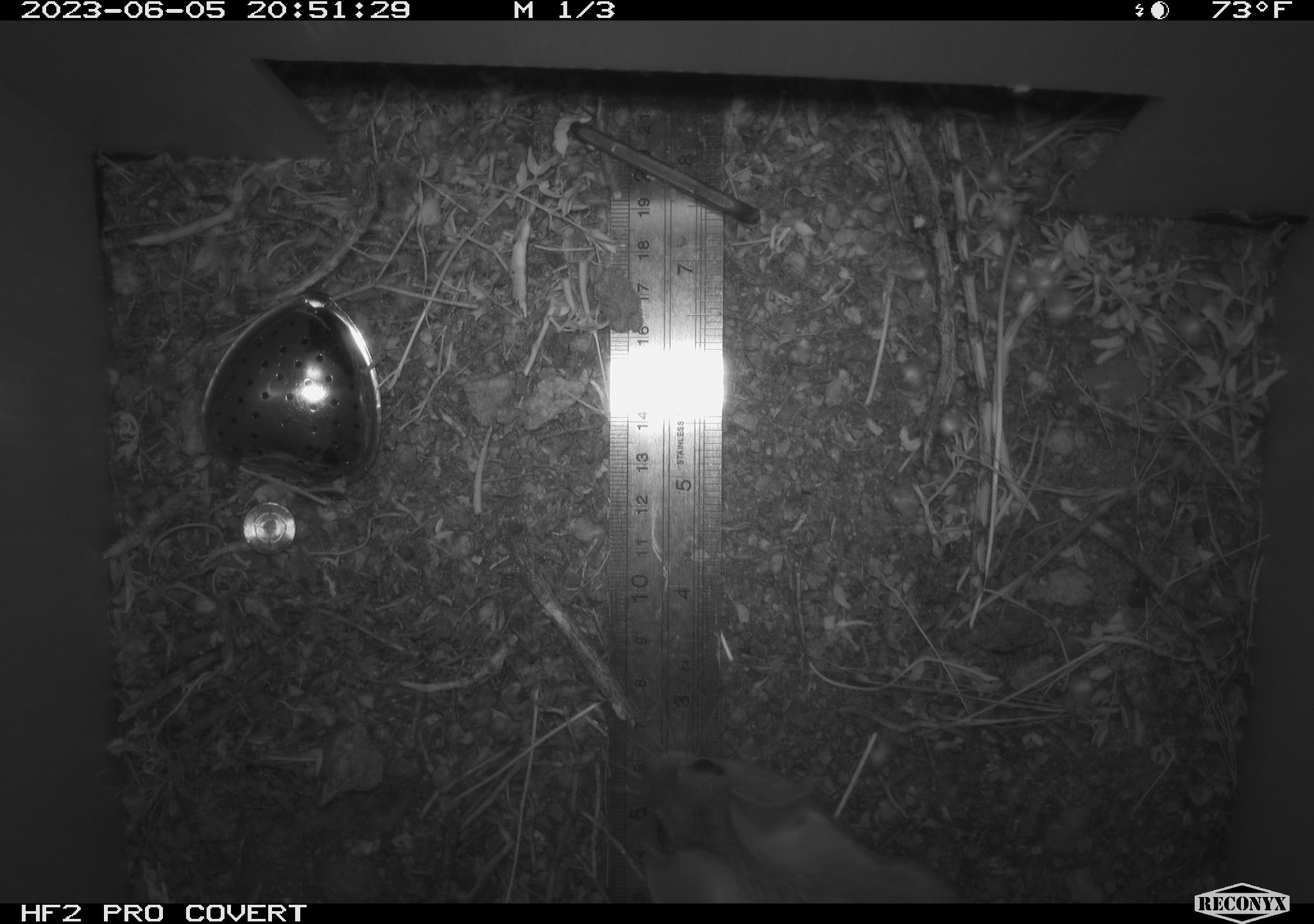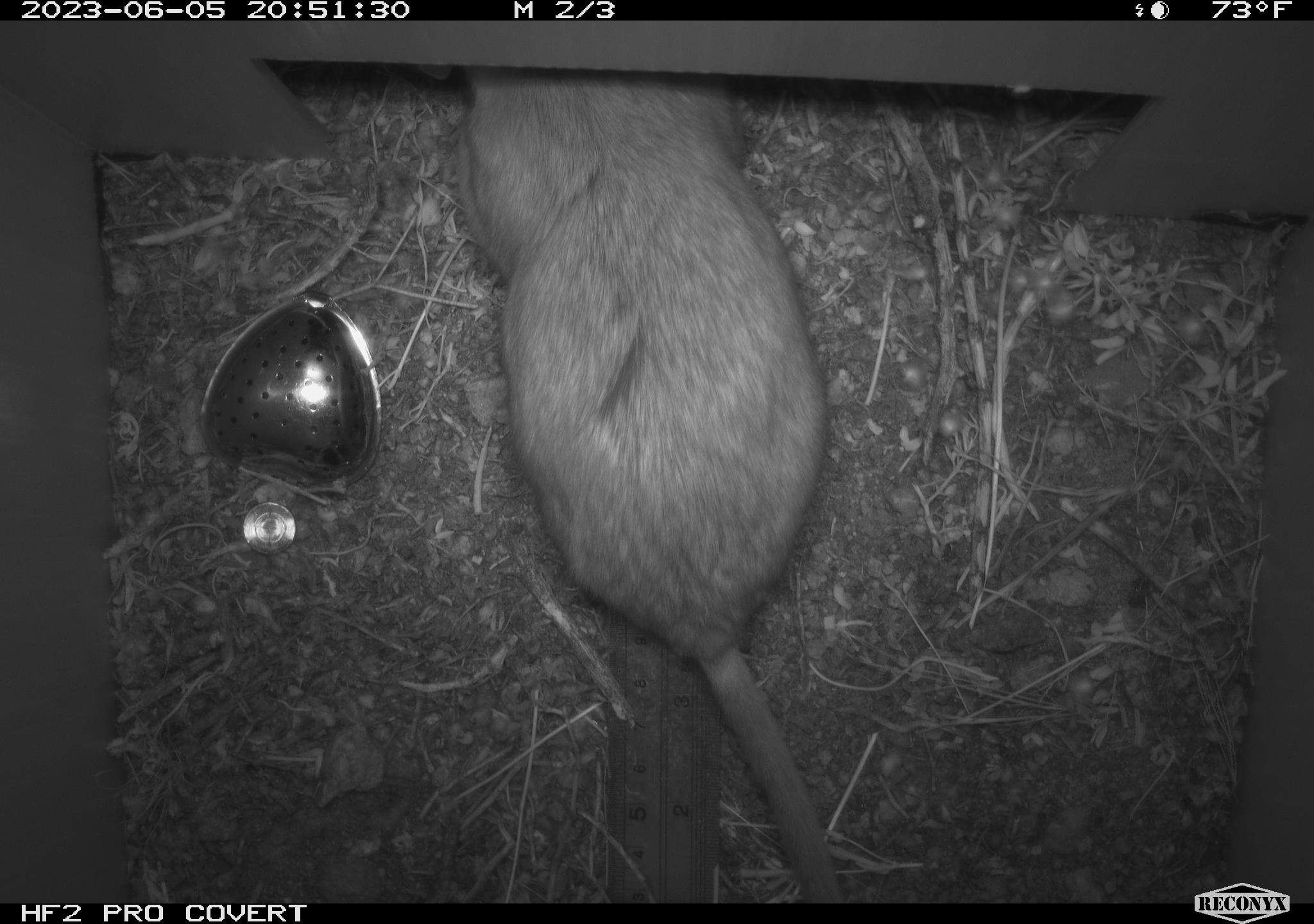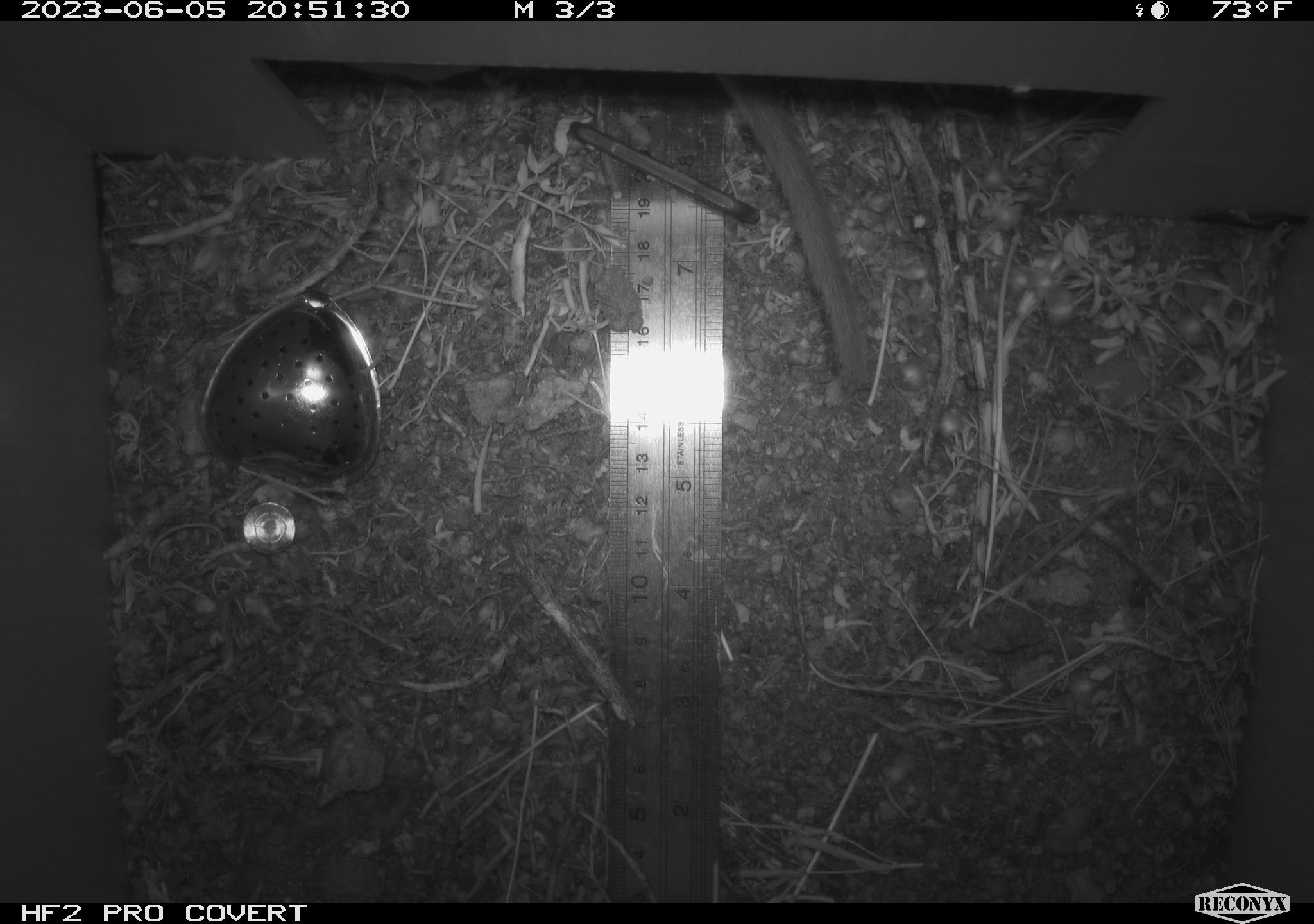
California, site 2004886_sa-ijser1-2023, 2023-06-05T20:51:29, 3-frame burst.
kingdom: Animalia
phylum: Chordata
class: Mammalia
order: Rodentia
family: Cricetidae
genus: Neotoma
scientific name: Neotoma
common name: pack rat or woodrat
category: neotoma species